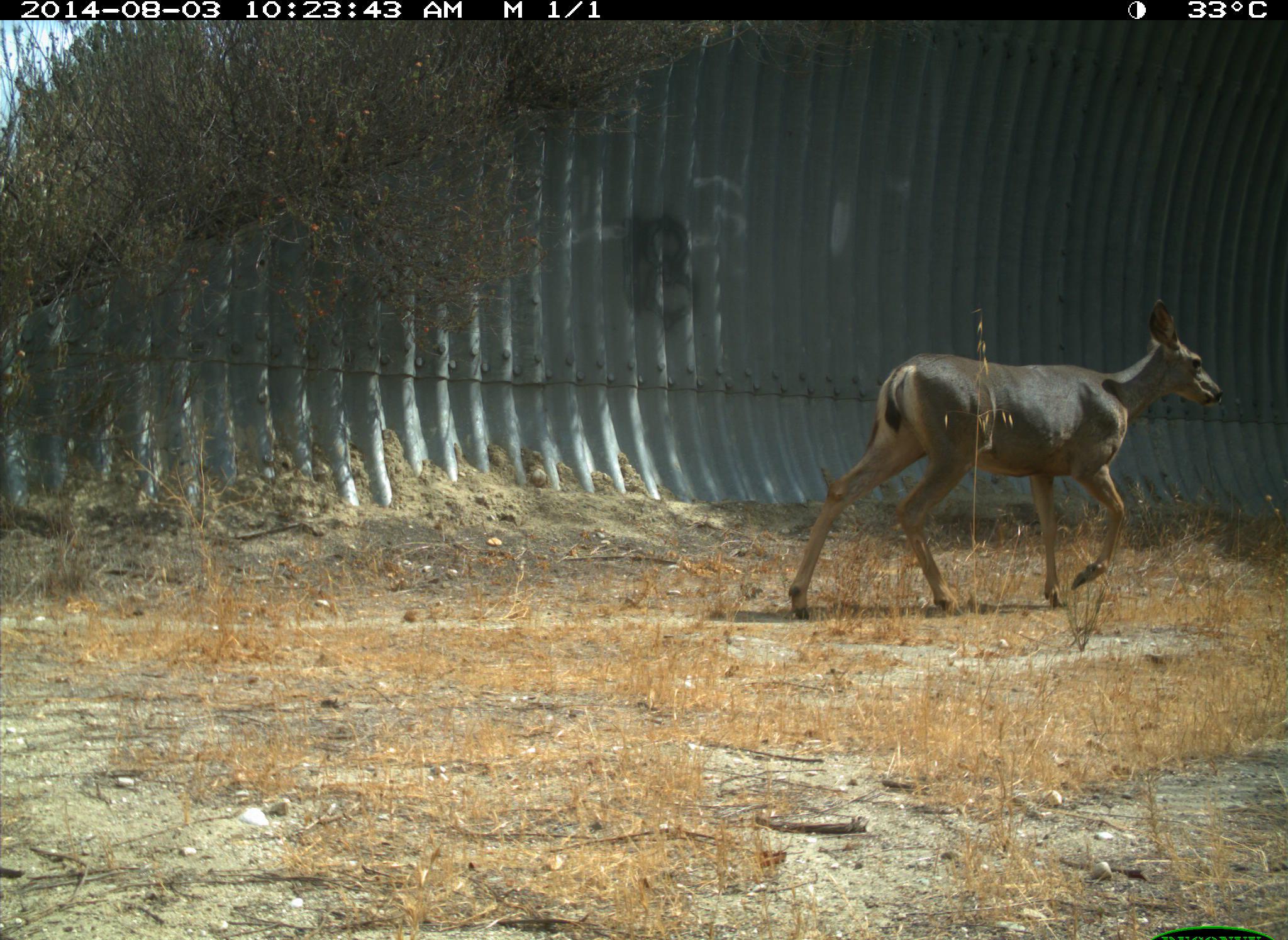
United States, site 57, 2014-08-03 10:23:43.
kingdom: Animalia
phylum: Chordata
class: Mammalia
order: Artiodactyla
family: Cervidae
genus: Odocoileus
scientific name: Odocoileus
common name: deer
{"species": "deer (Odocoileus)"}